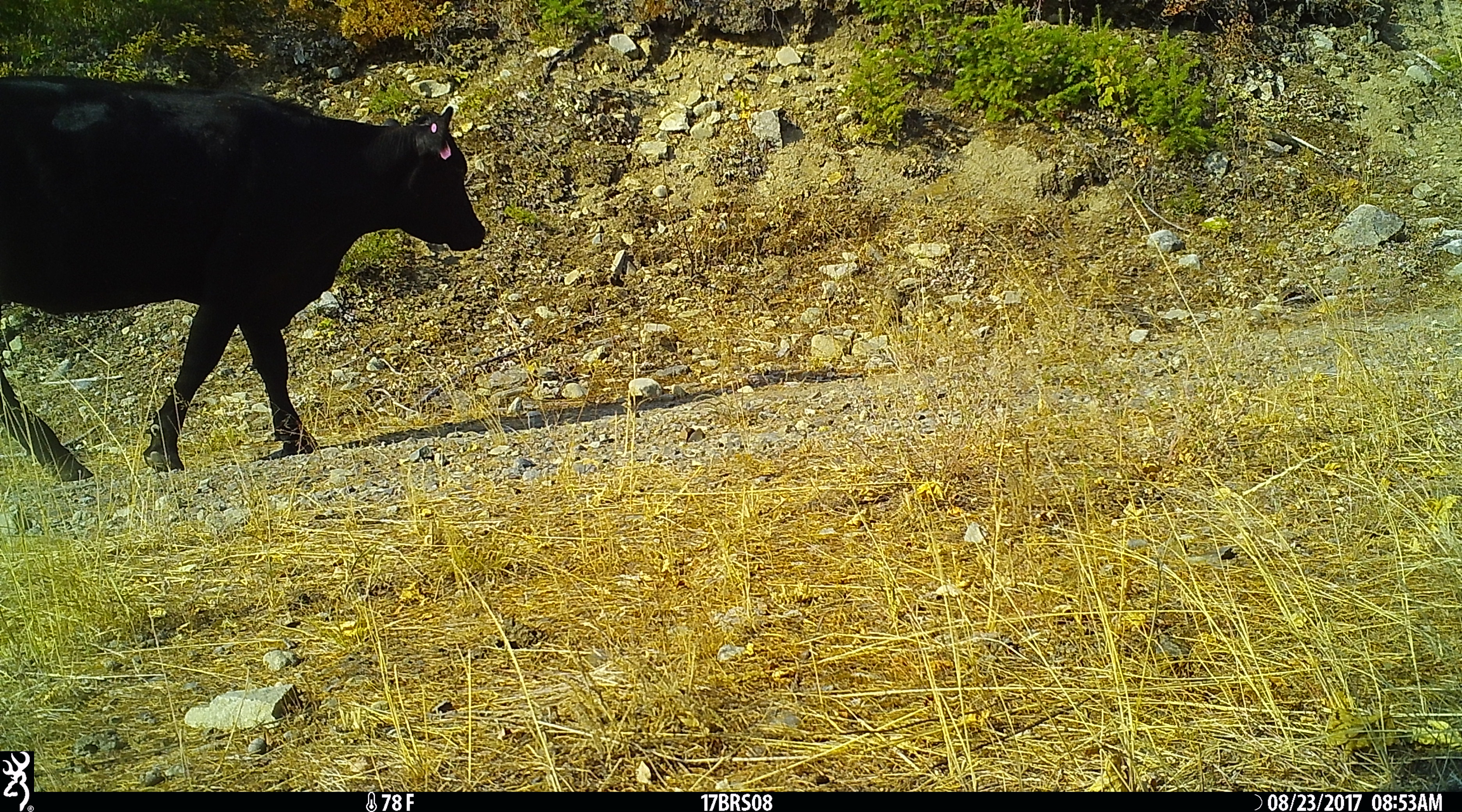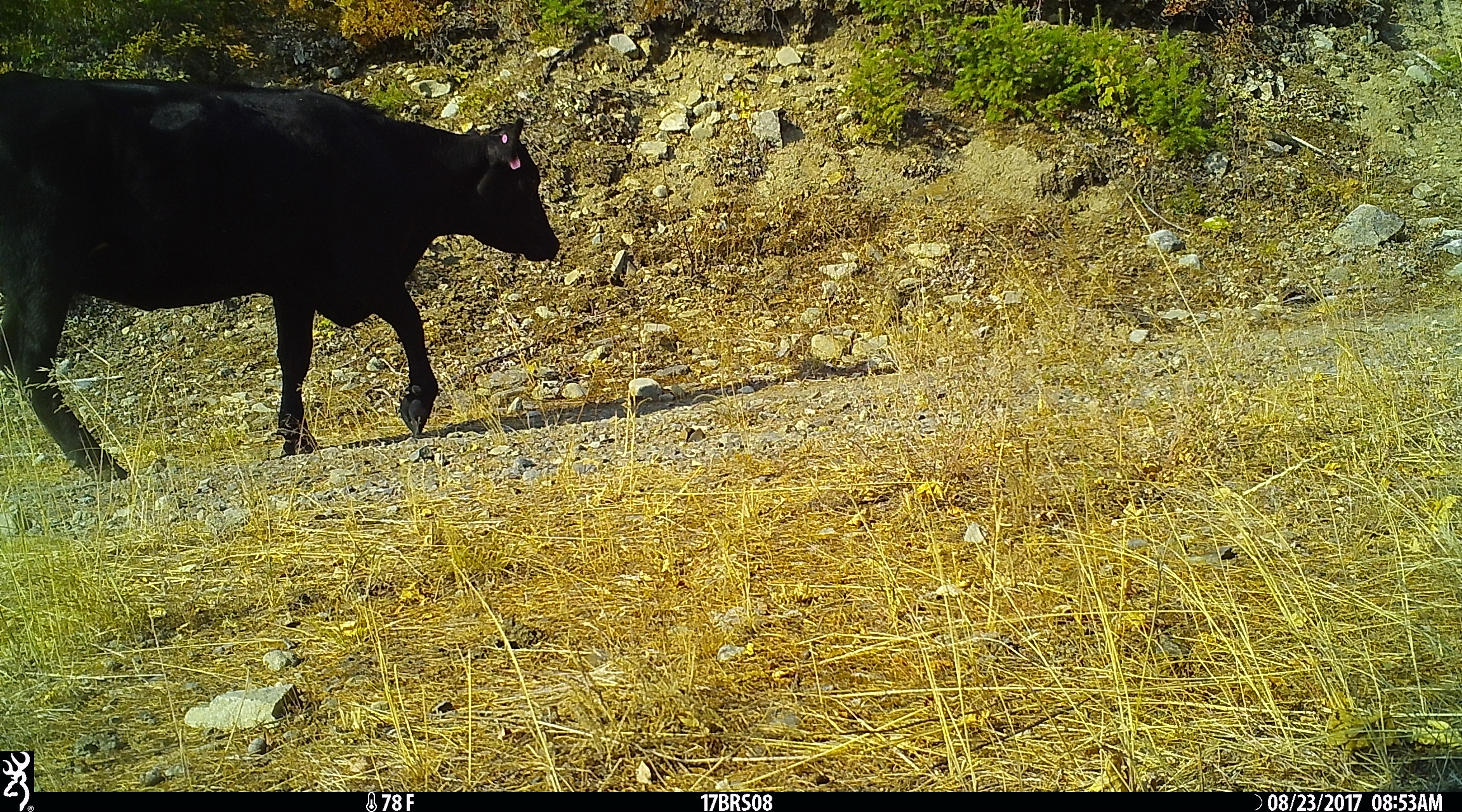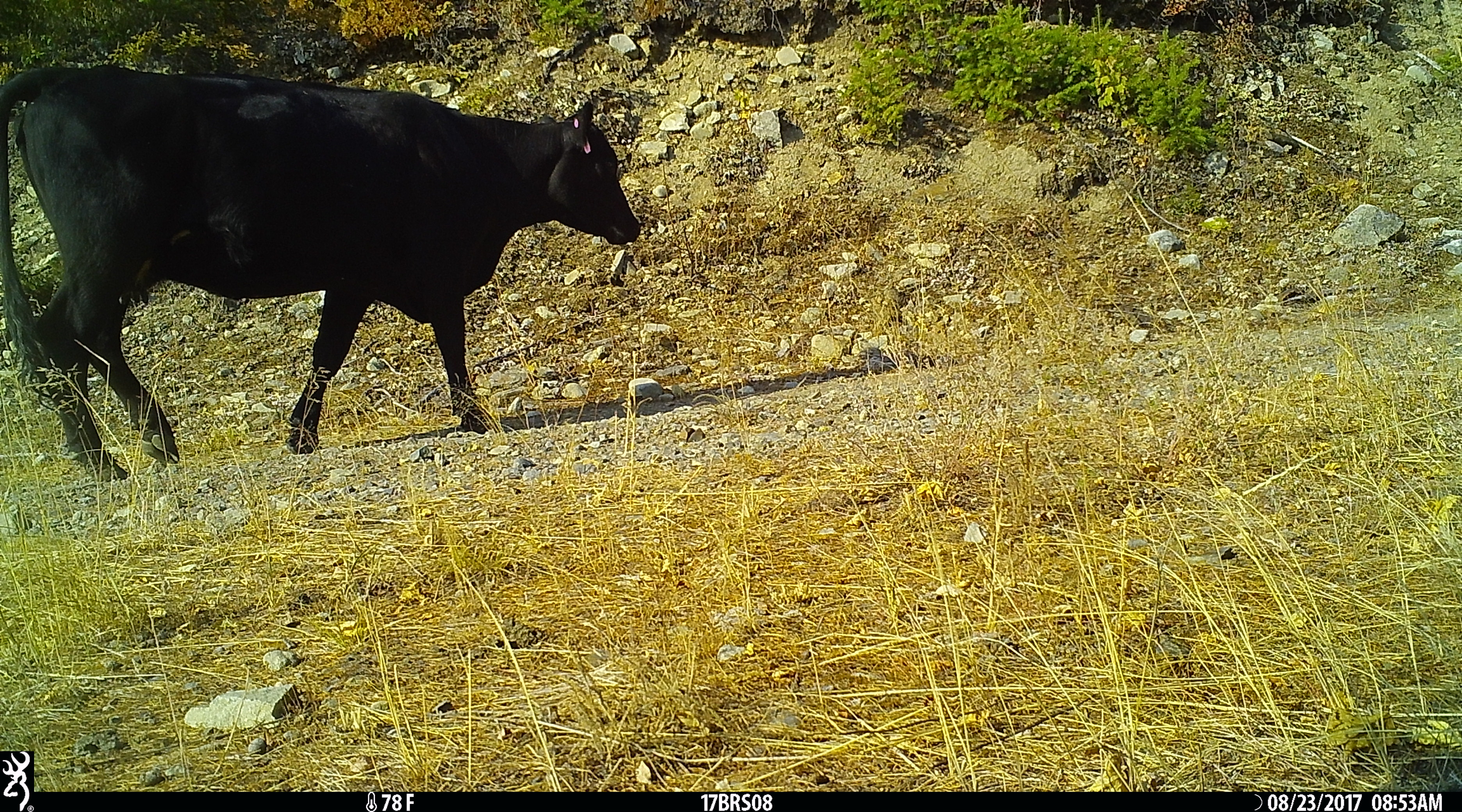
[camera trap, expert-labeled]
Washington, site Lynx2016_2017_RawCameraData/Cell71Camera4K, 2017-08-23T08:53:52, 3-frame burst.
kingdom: Animalia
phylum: Chordata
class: Mammalia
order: Artiodactyla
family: Bovidae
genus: Bos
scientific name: Bos taurus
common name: domestic cattle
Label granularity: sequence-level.